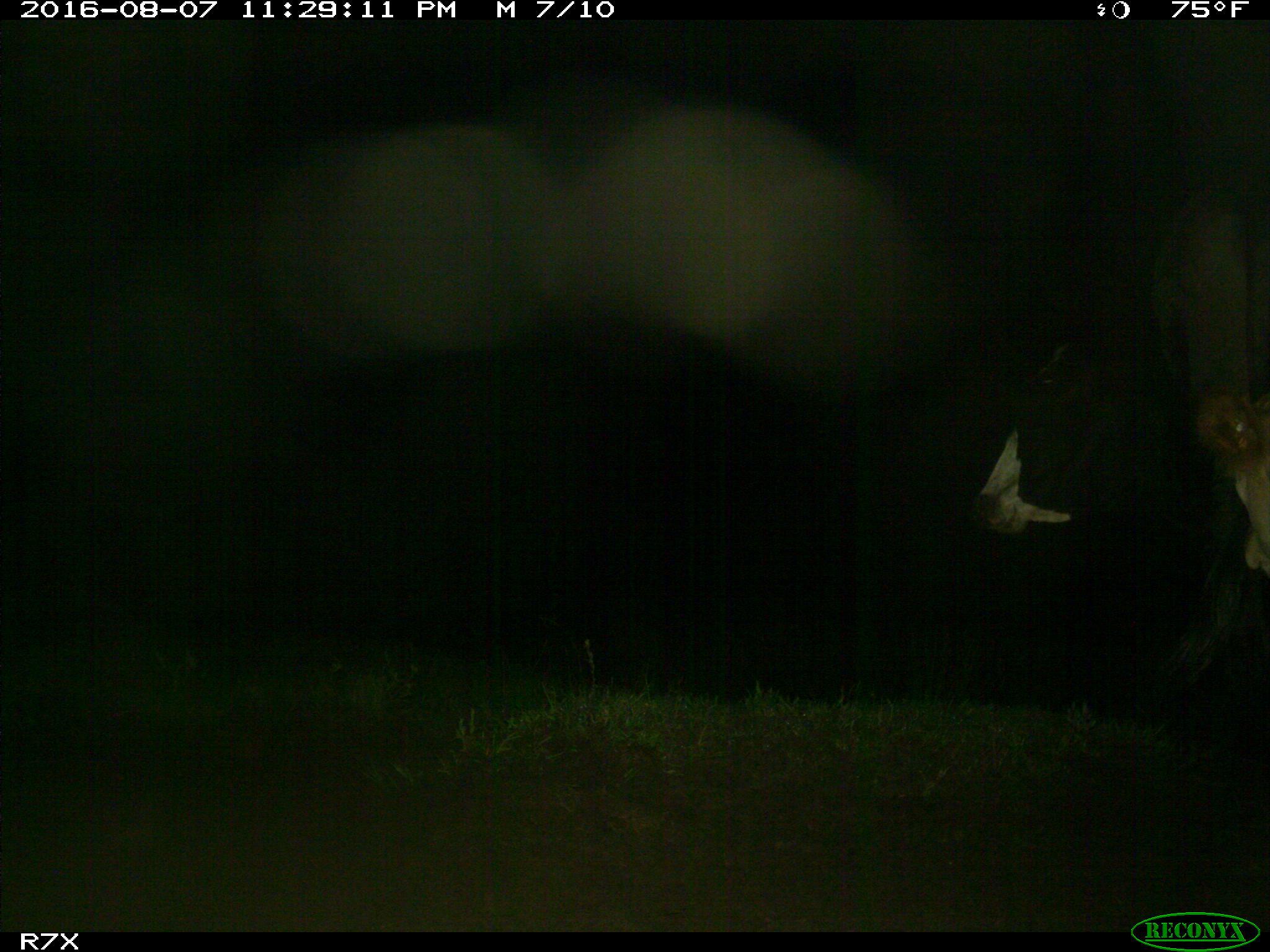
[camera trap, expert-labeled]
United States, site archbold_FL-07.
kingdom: Animalia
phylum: Chordata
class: Mammalia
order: Artiodactyla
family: Bovidae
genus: Bos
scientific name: Bos taurus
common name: domestic cow